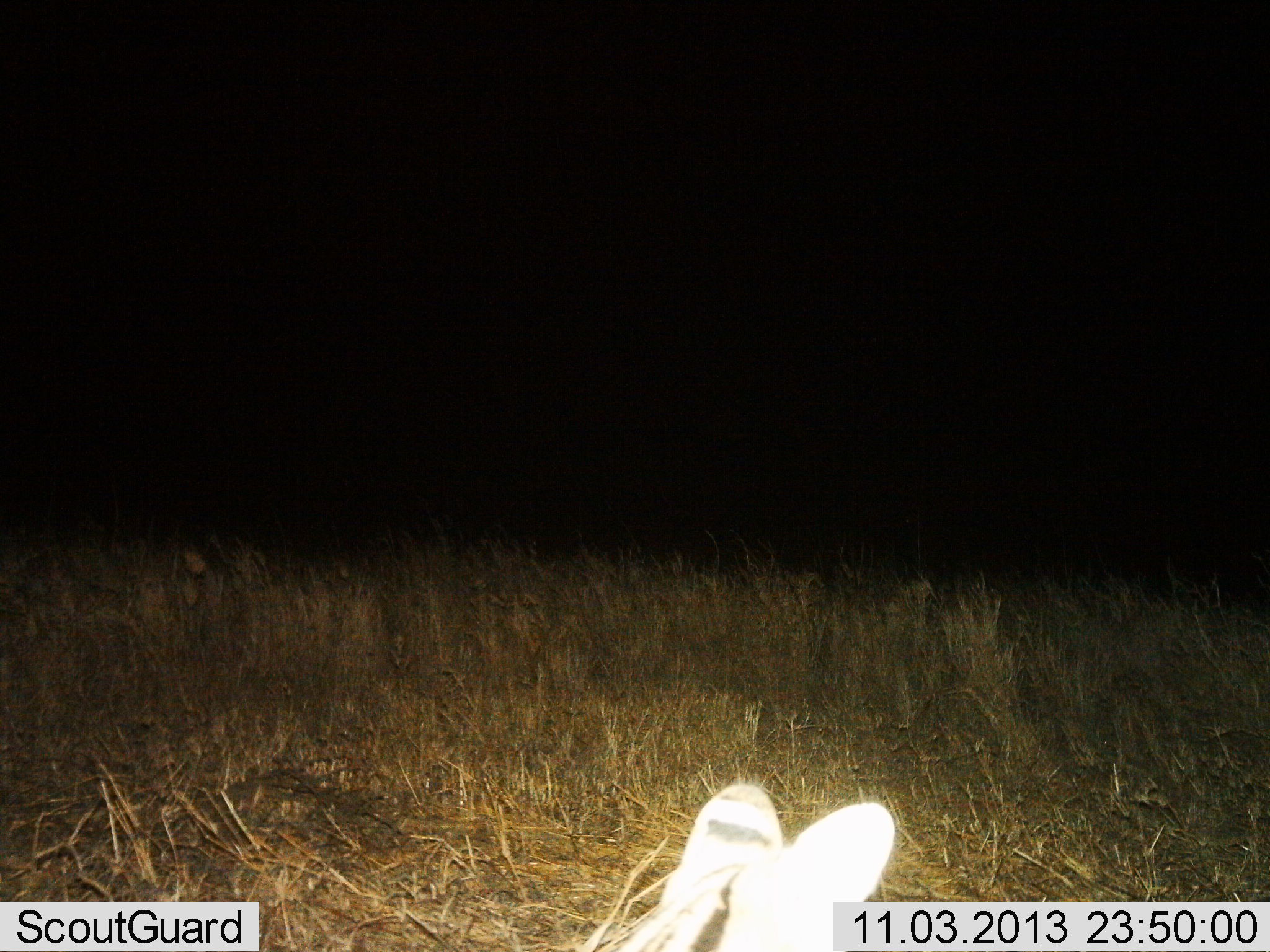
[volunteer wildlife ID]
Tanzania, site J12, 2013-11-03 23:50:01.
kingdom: Animalia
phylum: Chordata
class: Mammalia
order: Carnivora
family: Felidae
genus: Leptailurus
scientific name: Leptailurus serval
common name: serval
Serval (Leptailurus serval), count 1. Behavior (volunteer vote fractions): standing 52%, resting 24%, moving 19%, interacting 5%. Young present (vote fraction): 0%. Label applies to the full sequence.